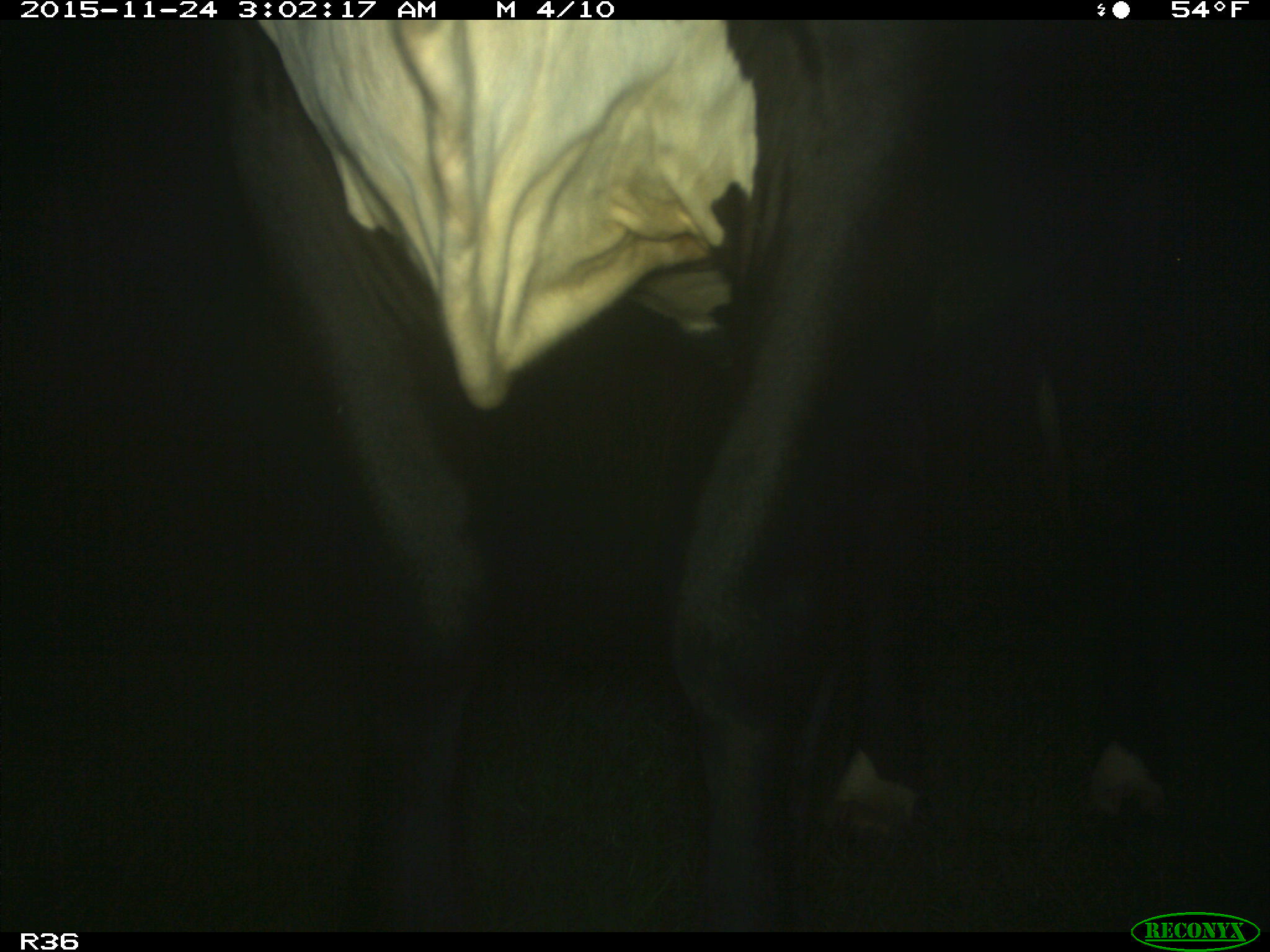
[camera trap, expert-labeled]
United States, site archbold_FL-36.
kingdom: Animalia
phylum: Chordata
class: Mammalia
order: Artiodactyla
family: Bovidae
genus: Bos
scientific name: Bos taurus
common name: domestic cow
Bos taurus (domestic cow).